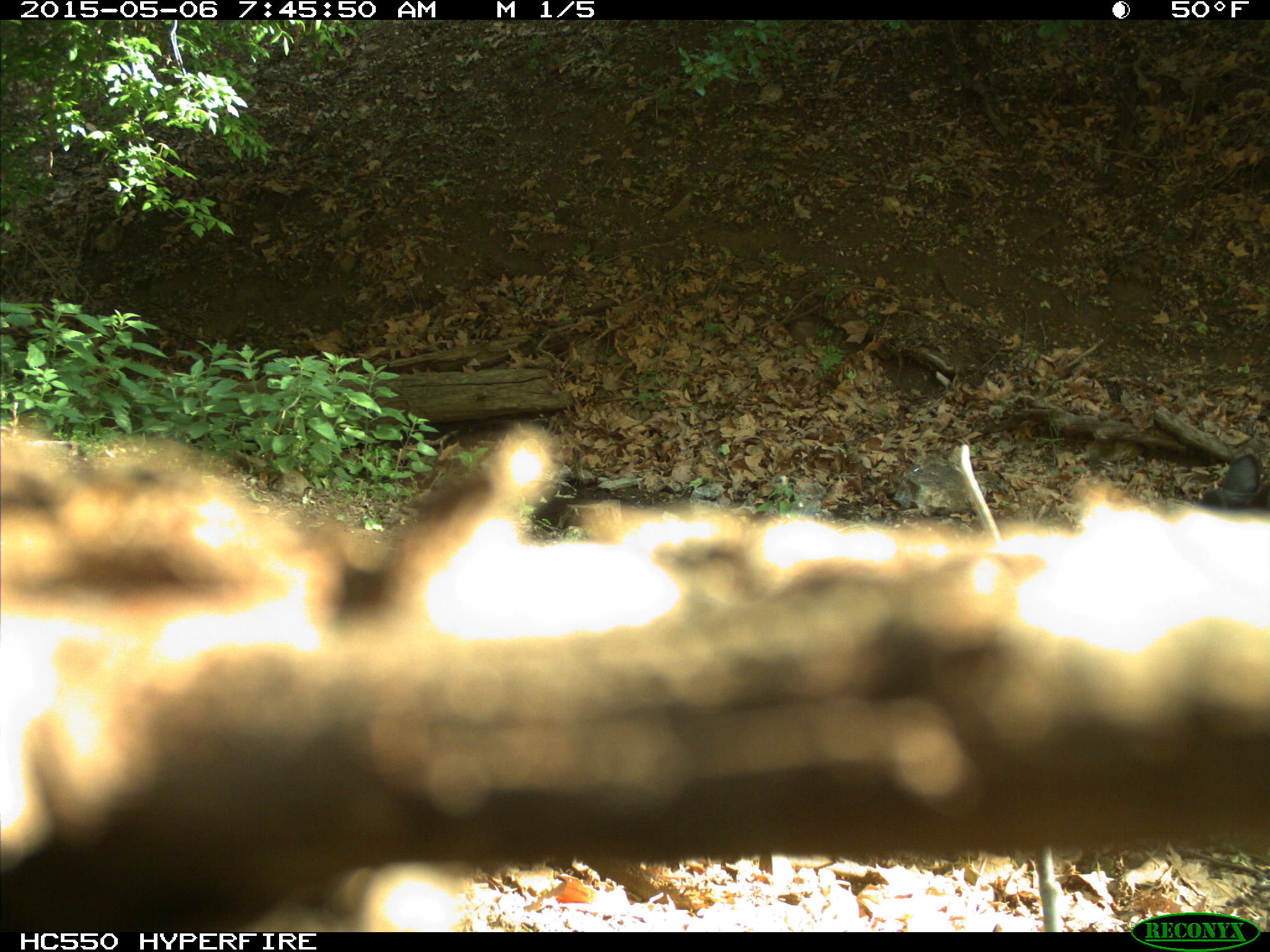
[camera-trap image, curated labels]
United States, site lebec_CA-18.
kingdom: Animalia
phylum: Chordata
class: Mammalia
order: Artiodactyla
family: Bovidae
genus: Bos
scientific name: Bos taurus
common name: domestic cow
Bos taurus (domestic cow).